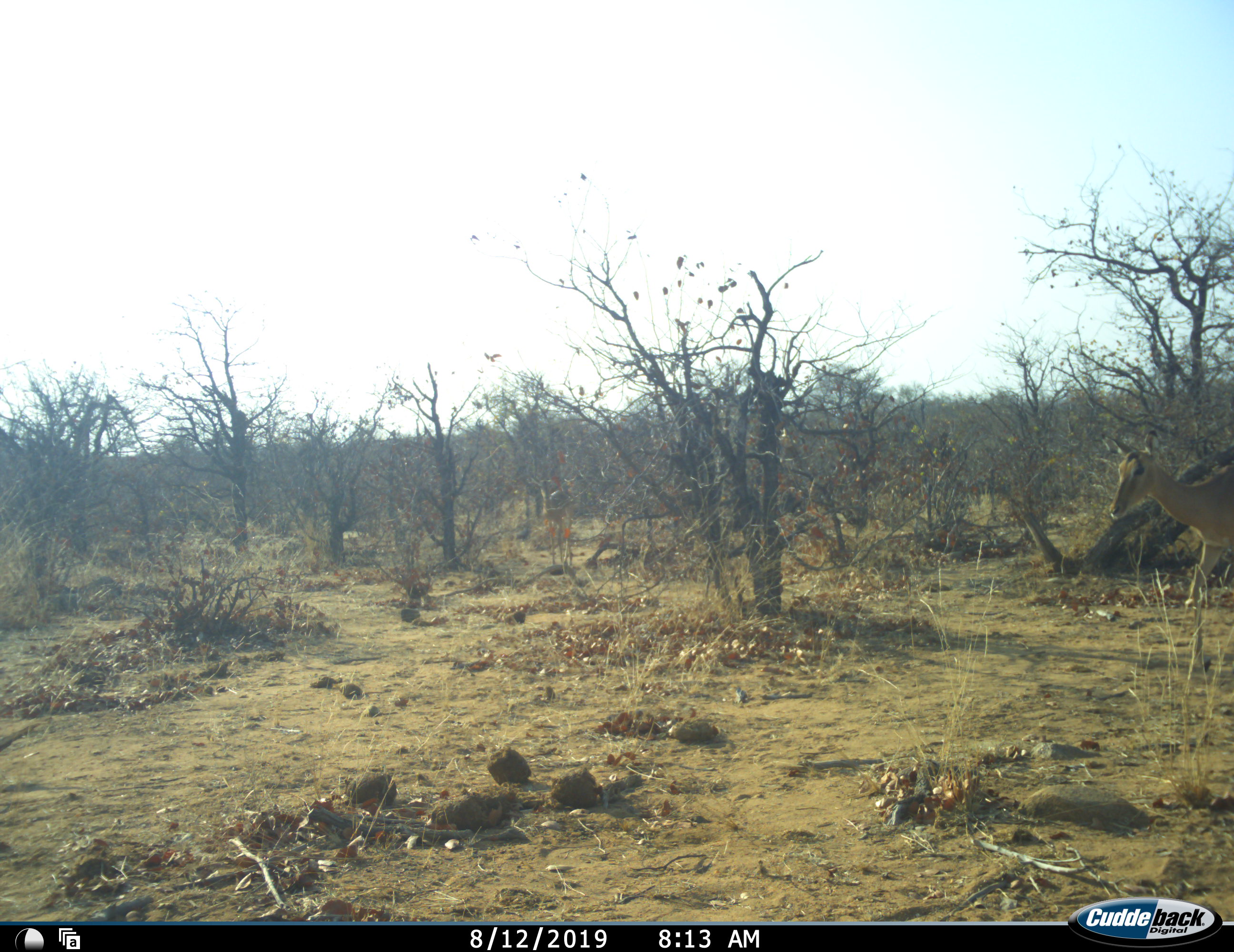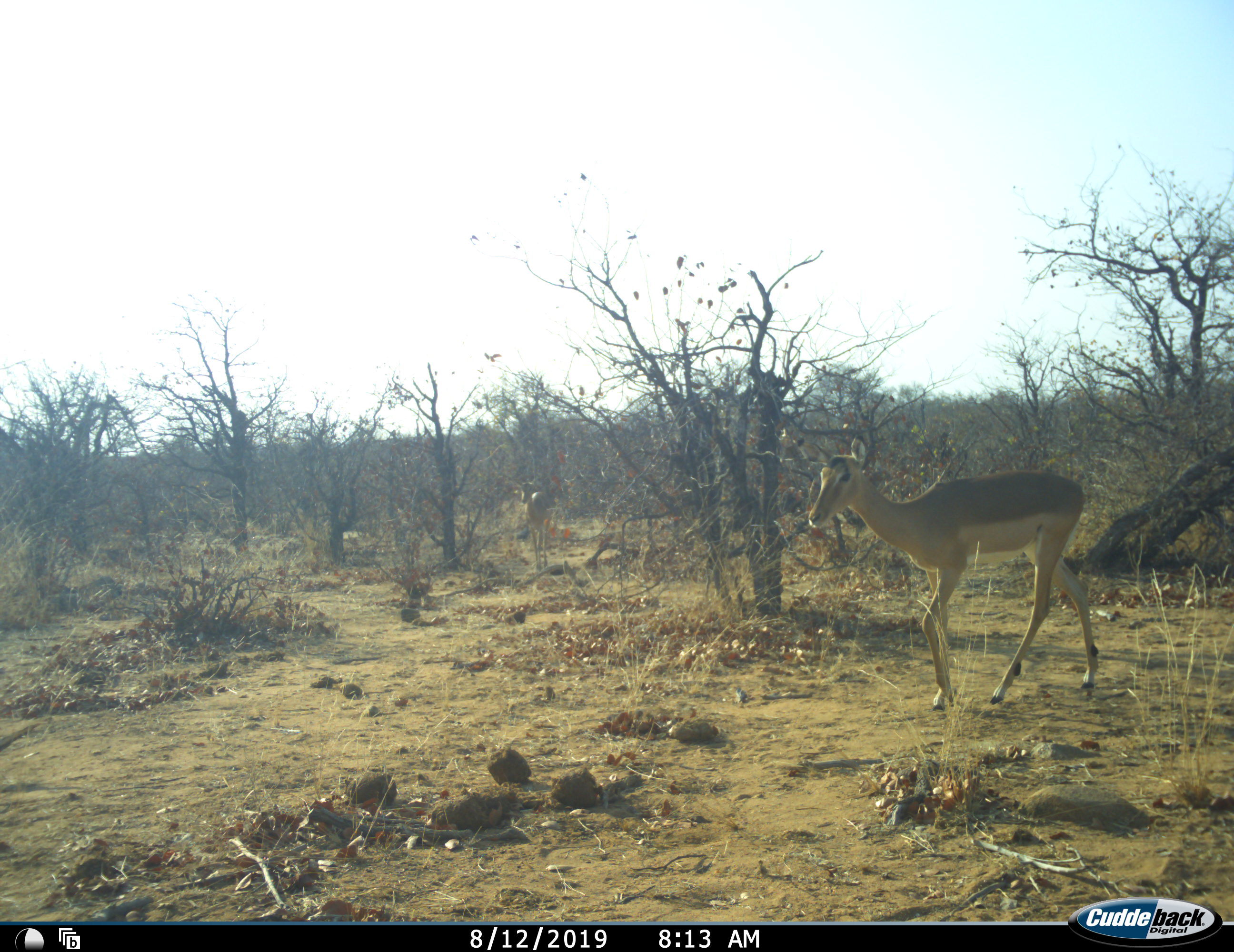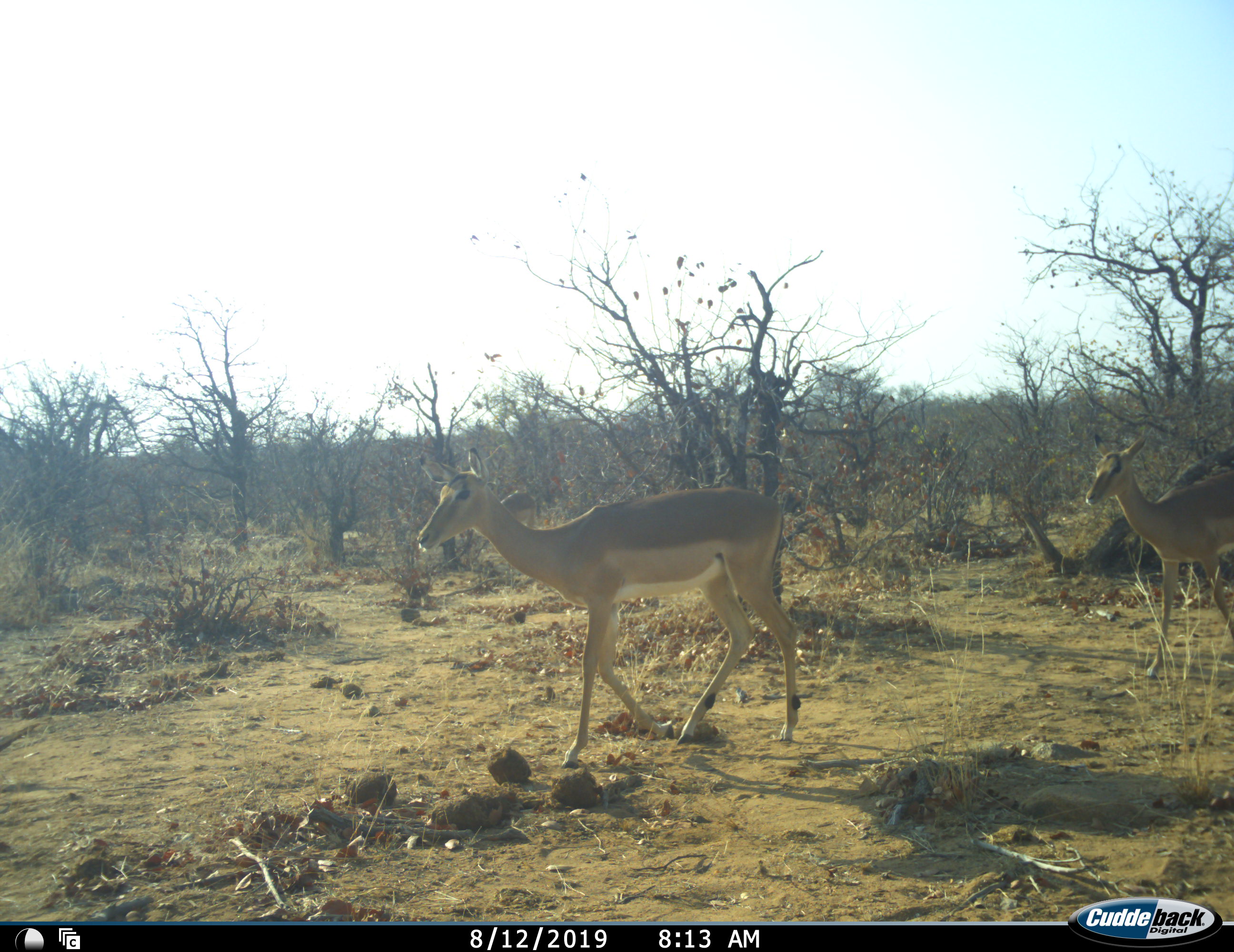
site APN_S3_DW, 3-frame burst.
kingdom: Animalia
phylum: Chordata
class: Mammalia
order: Artiodactyla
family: Bovidae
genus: Aepyceros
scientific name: Aepyceros melampus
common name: impala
Impala (Aepyceros melampus), count 2. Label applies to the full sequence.